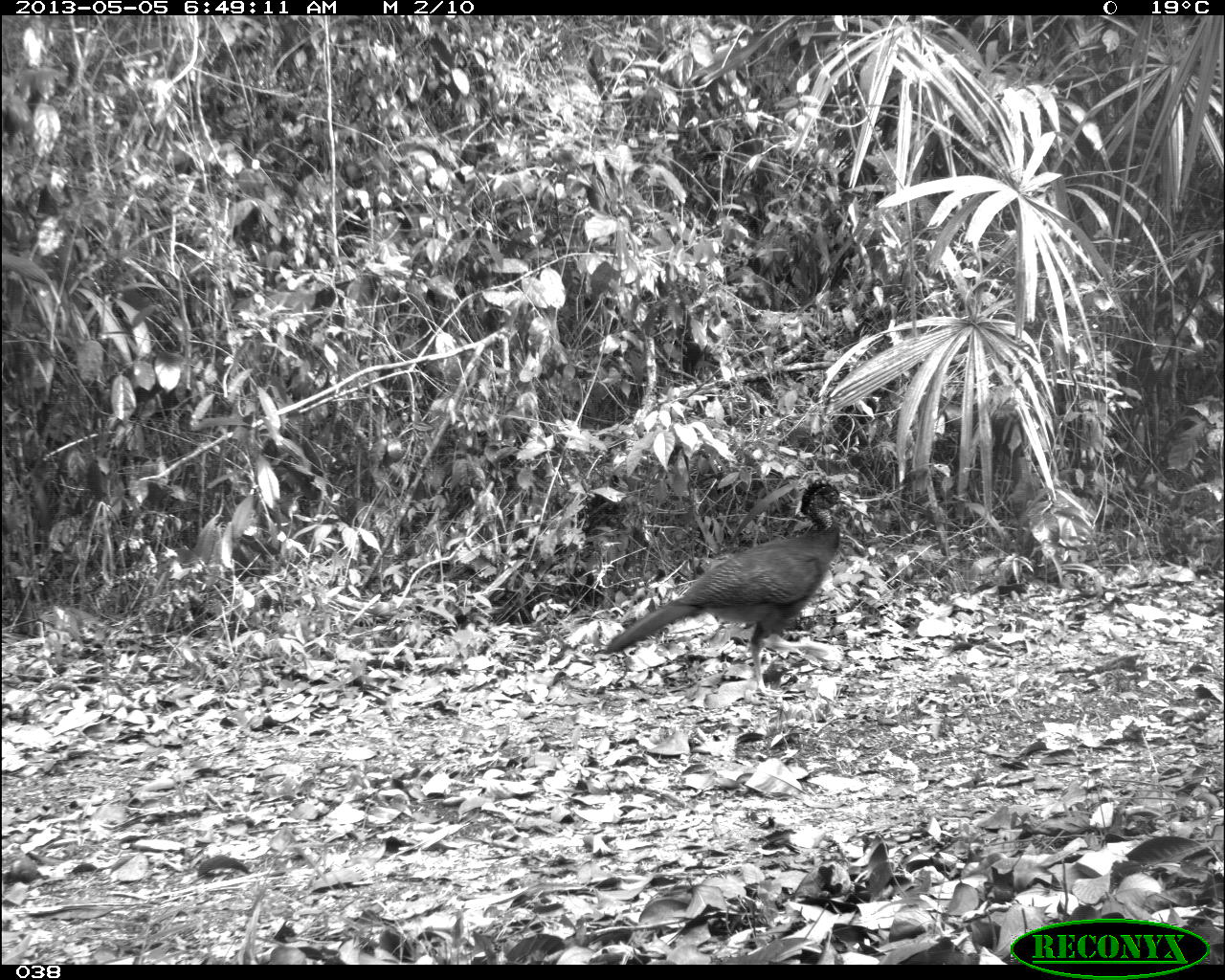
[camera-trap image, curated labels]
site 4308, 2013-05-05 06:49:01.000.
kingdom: Animalia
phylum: Chordata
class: Aves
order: Galliformes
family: Cracidae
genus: Crax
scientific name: Crax rubra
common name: great curassow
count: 1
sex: female